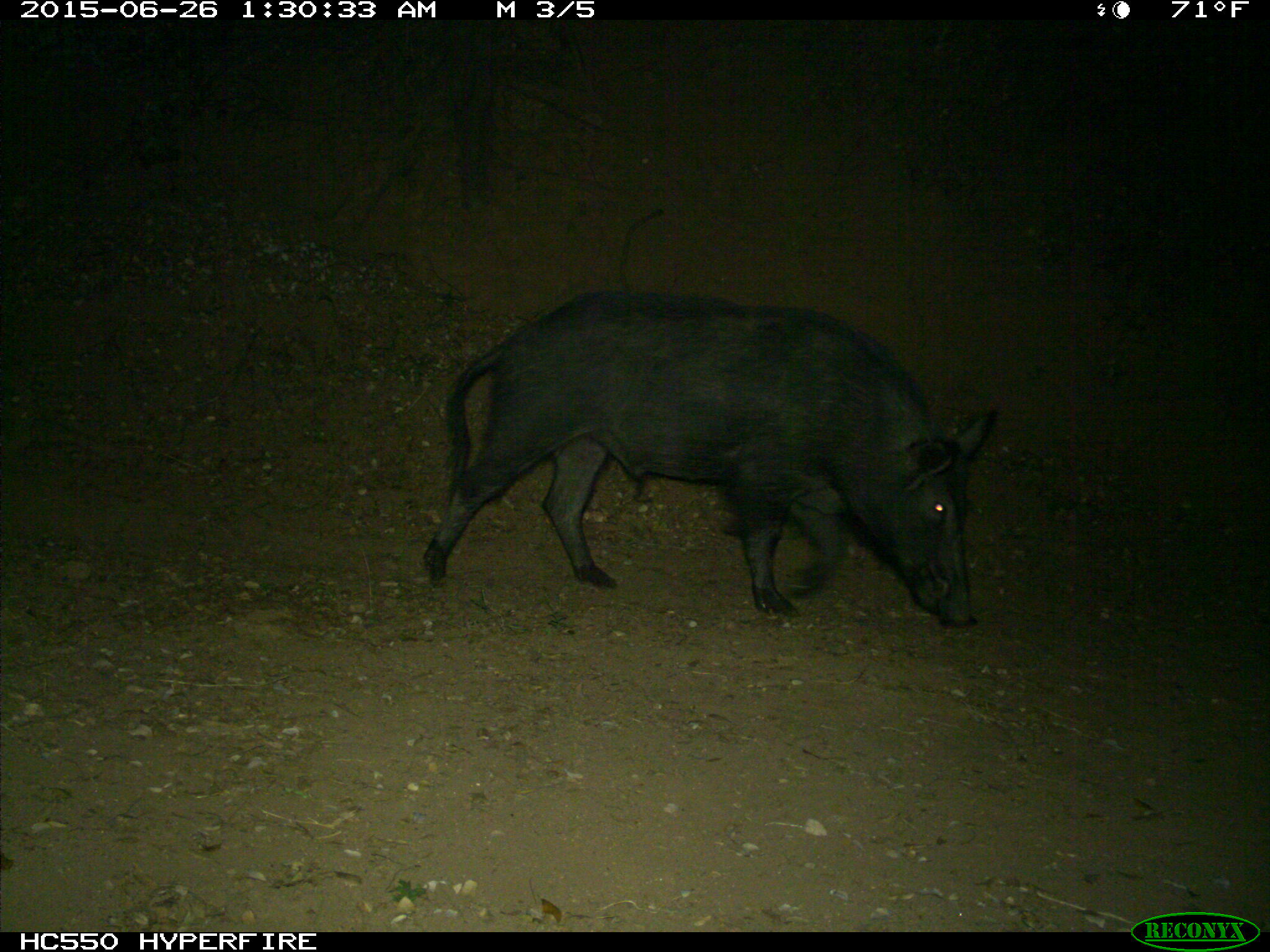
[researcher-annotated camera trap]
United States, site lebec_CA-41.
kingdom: Animalia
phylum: Chordata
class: Mammalia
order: Artiodactyla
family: Suidae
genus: Sus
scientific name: Sus scrofa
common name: wild boar